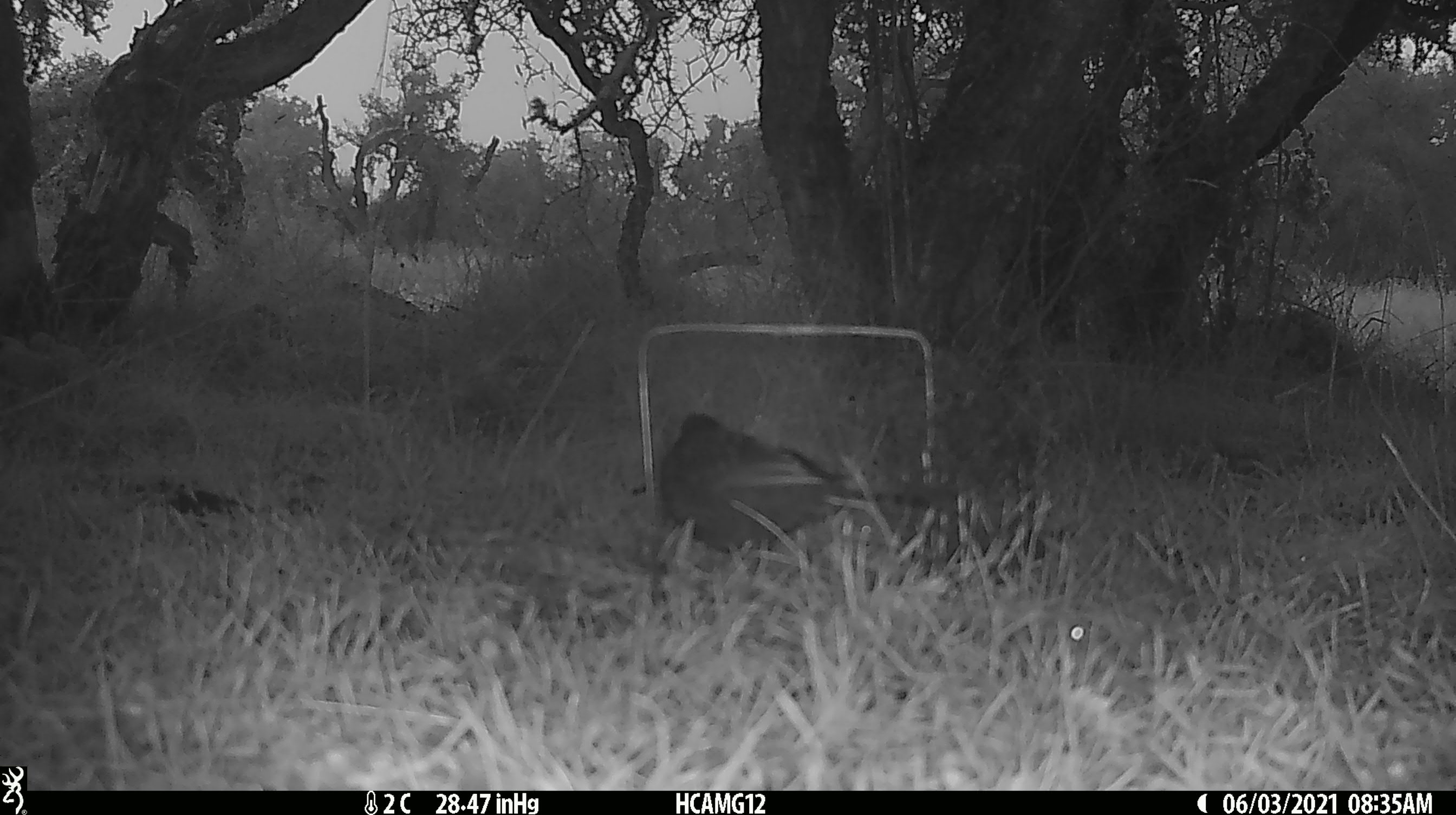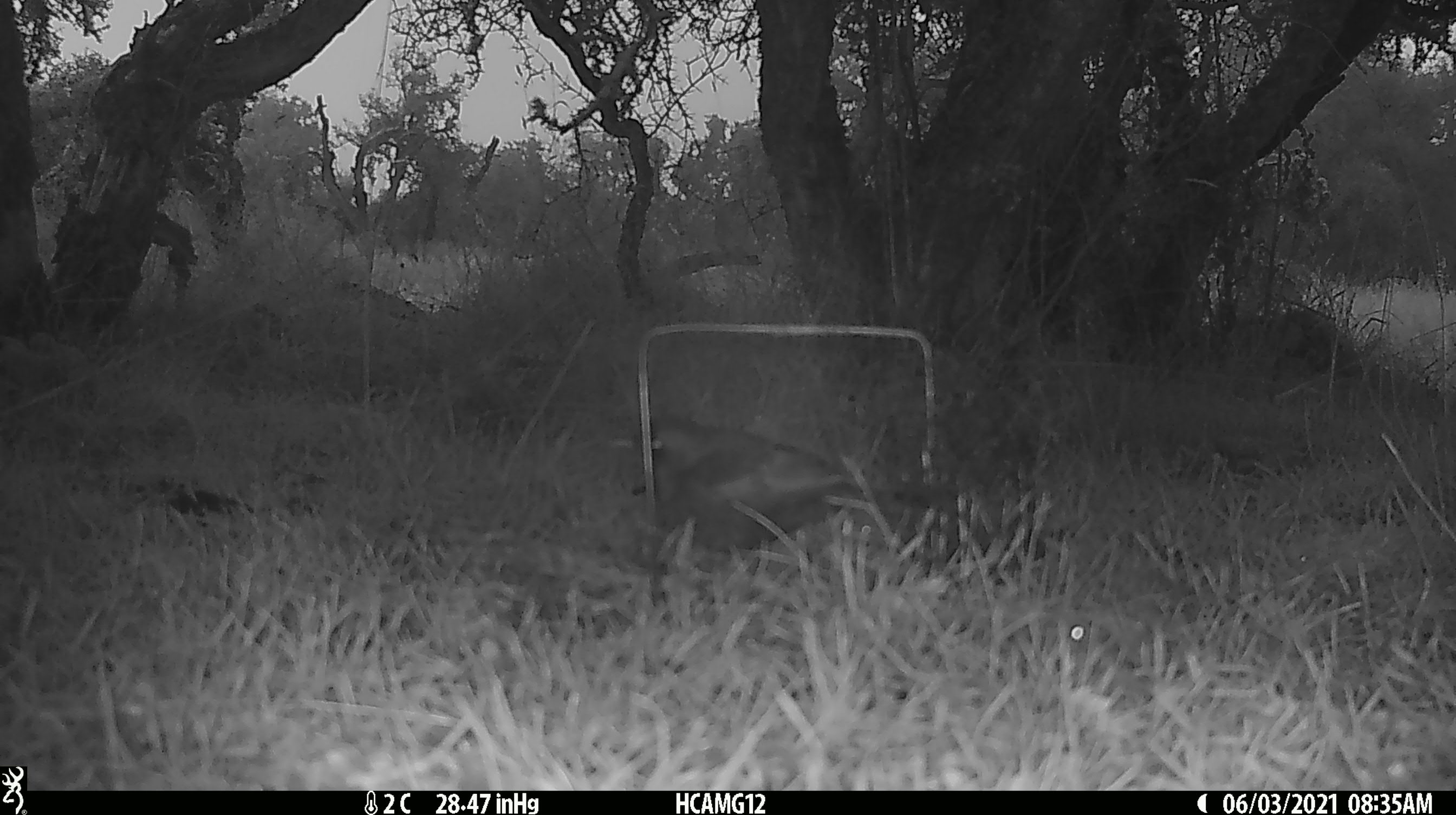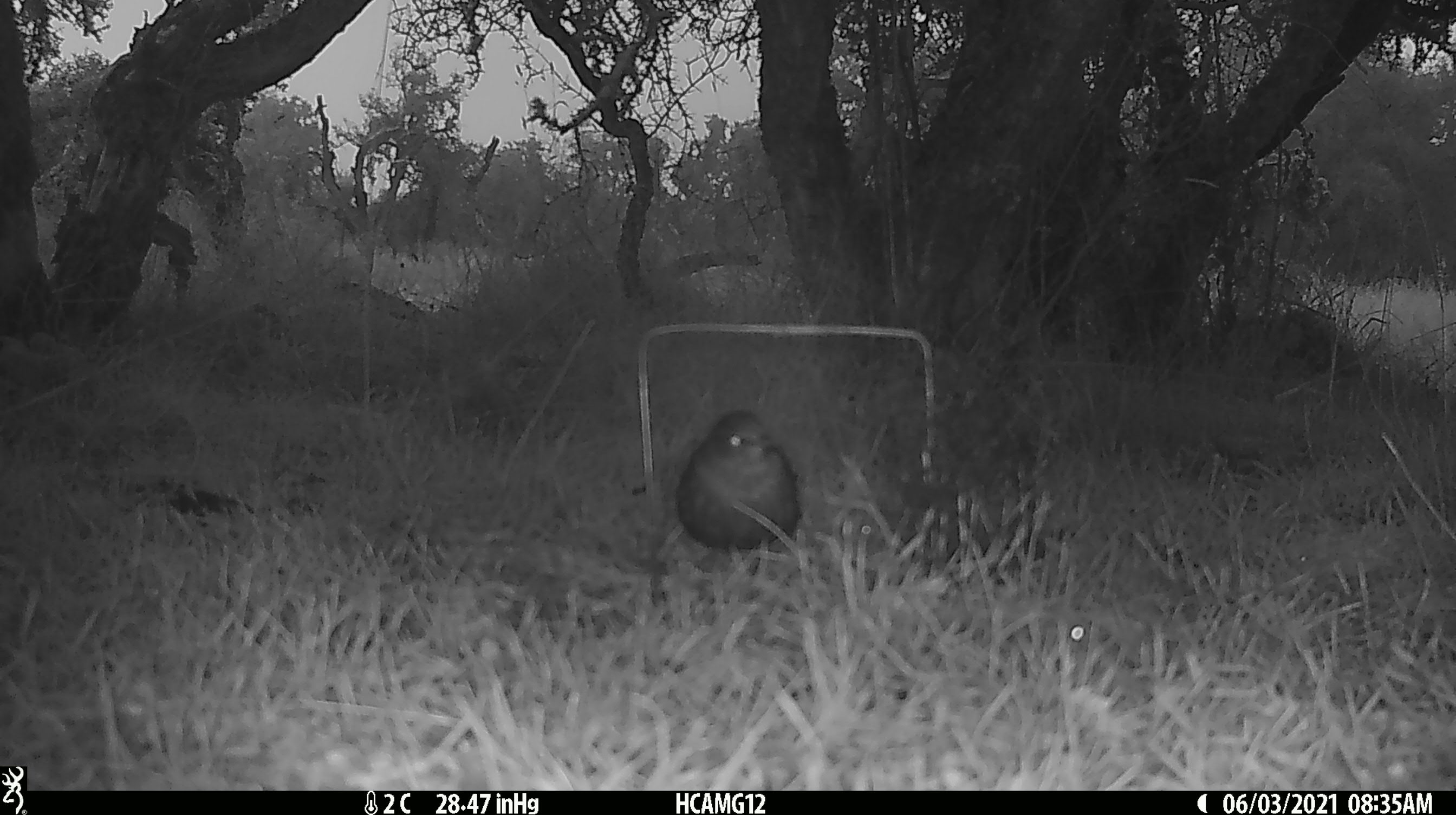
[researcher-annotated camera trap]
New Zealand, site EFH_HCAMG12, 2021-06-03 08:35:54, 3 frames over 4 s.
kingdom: Animalia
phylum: Chordata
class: Aves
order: Passeriformes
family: Turdidae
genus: Turdus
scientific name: Turdus merula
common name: eurasian blackbird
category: blackbird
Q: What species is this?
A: Blackbird (eurasian blackbird) (Turdus merula).